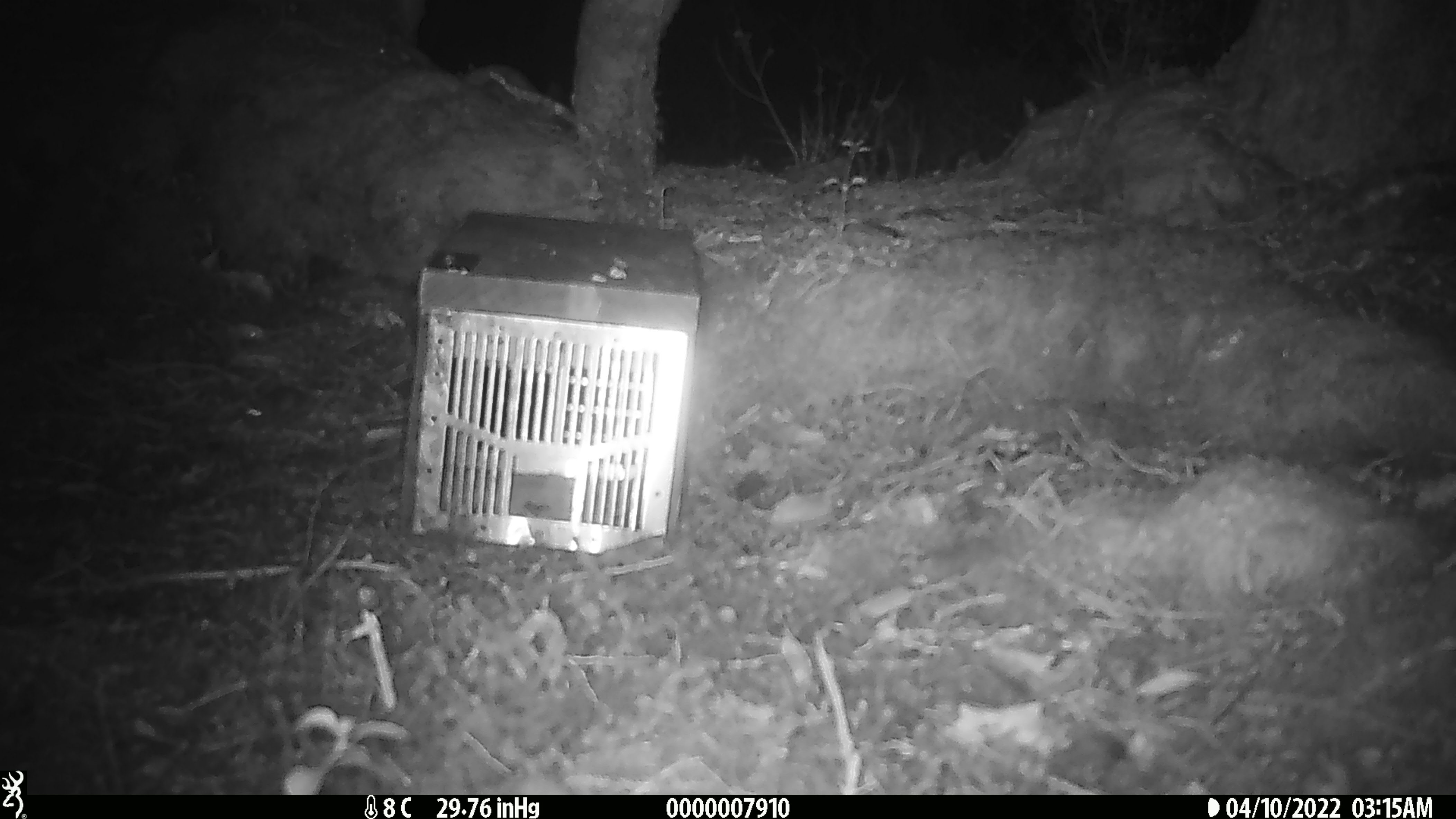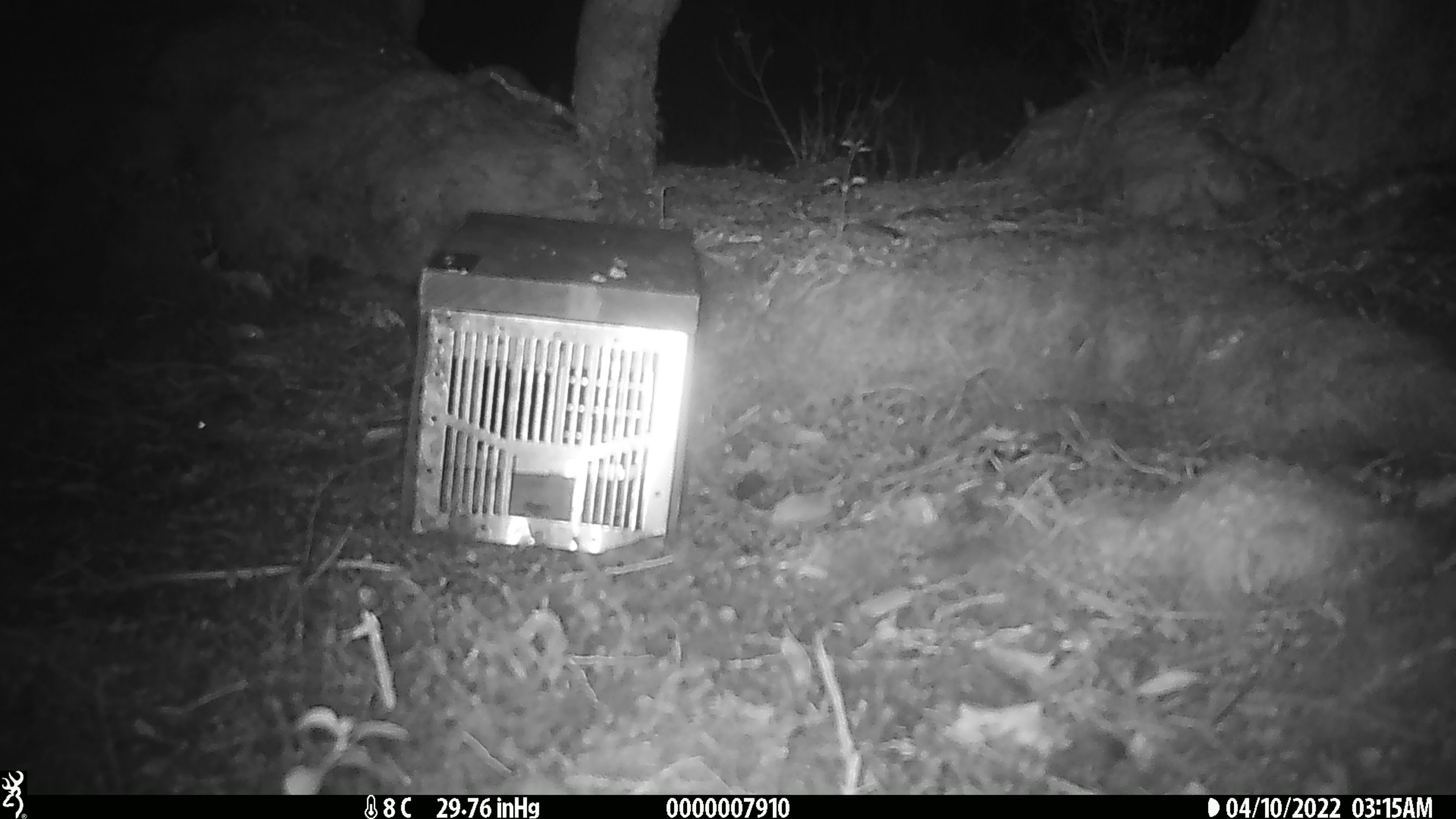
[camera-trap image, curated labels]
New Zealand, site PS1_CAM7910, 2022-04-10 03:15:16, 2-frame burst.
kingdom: Animalia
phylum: Chordata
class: Mammalia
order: Rodentia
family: Muridae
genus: Mus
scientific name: Mus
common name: mouse